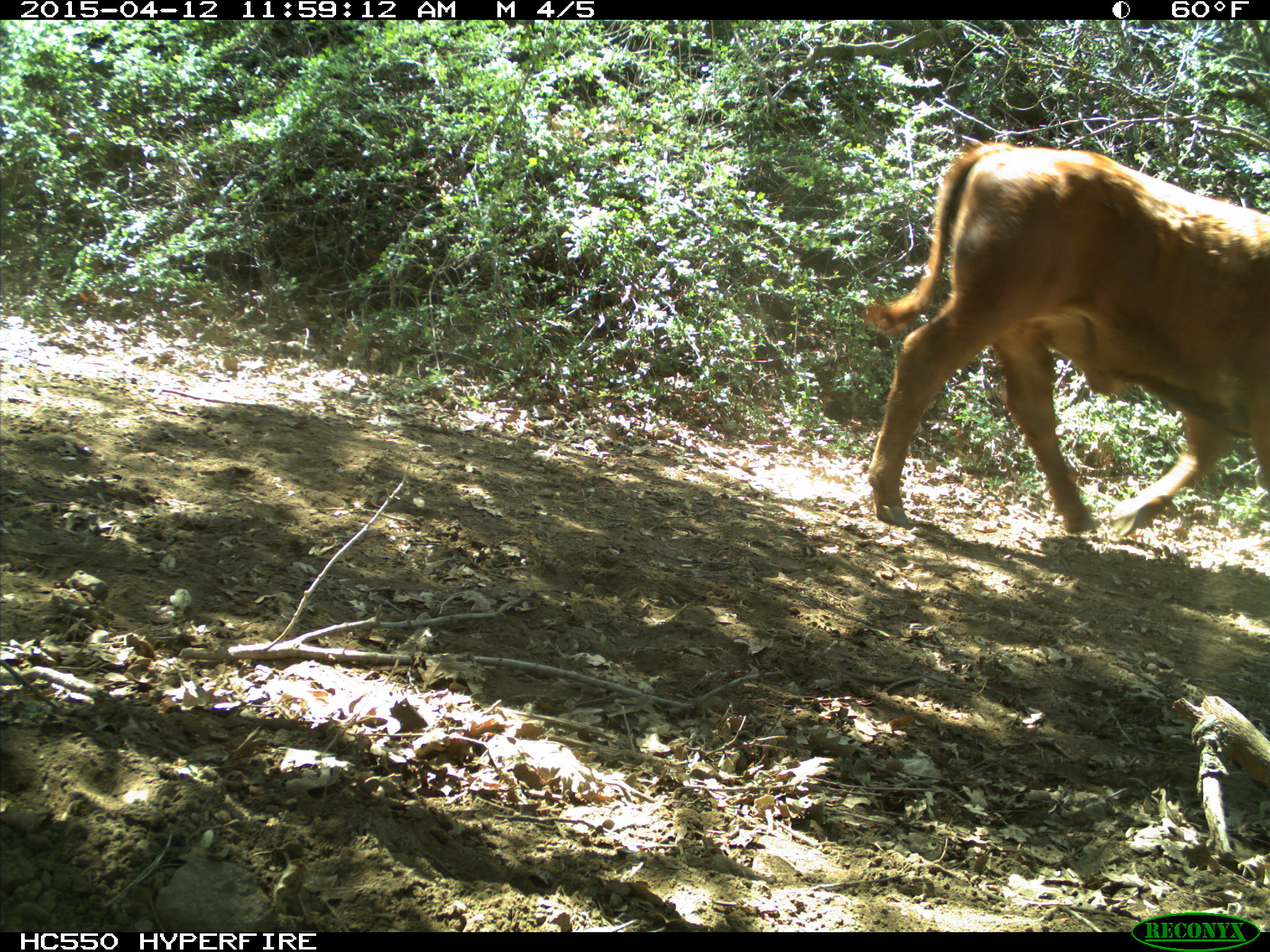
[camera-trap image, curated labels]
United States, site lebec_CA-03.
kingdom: Animalia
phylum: Chordata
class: Mammalia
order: Artiodactyla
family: Bovidae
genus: Bos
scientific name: Bos taurus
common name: domestic cow